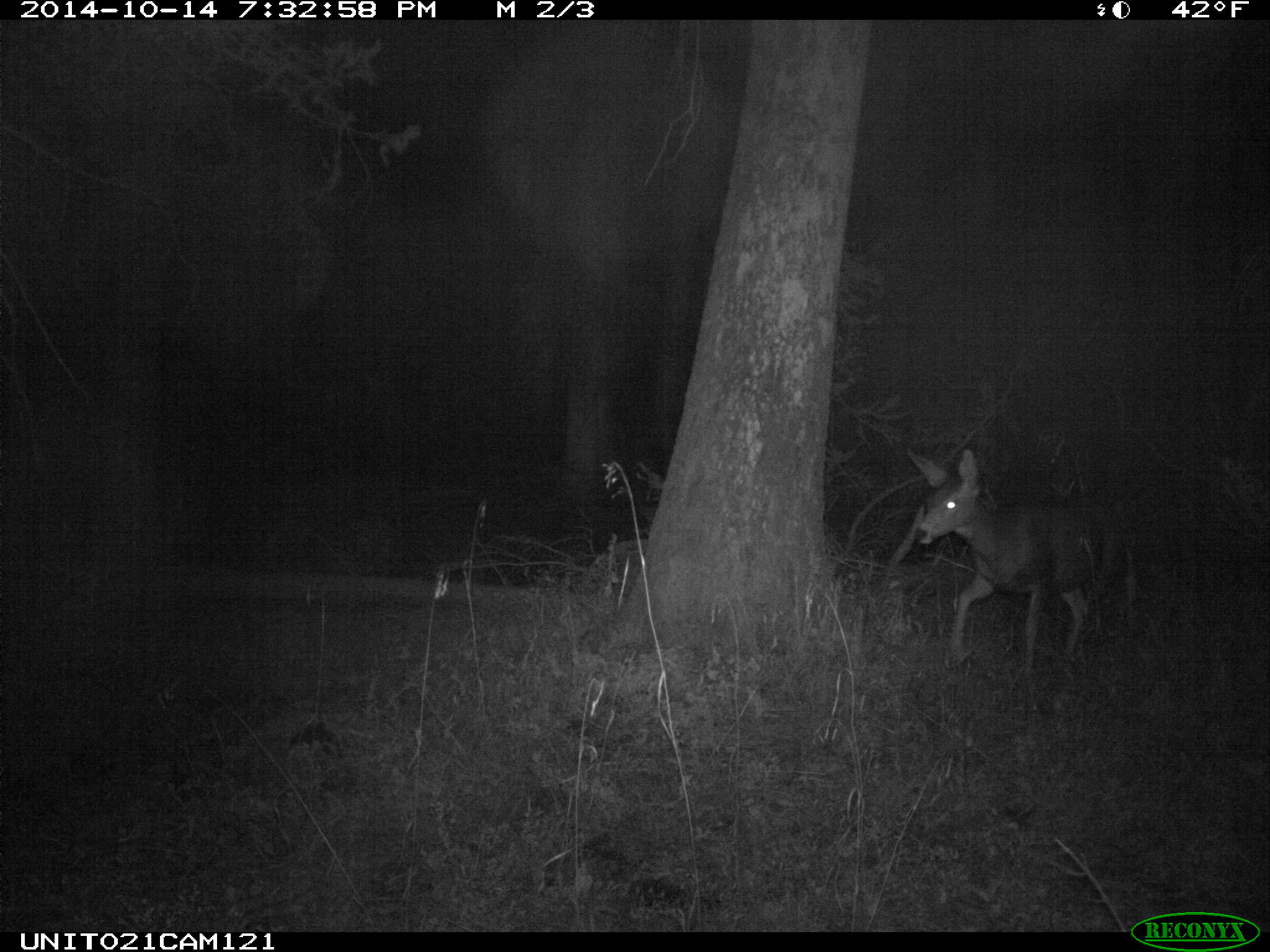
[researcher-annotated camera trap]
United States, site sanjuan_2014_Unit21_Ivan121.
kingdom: Animalia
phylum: Chordata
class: Mammalia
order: Artiodactyla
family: Cervidae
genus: Odocoileus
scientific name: Odocoileus hemionus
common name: mule deer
Odocoileus hemionus (mule deer).